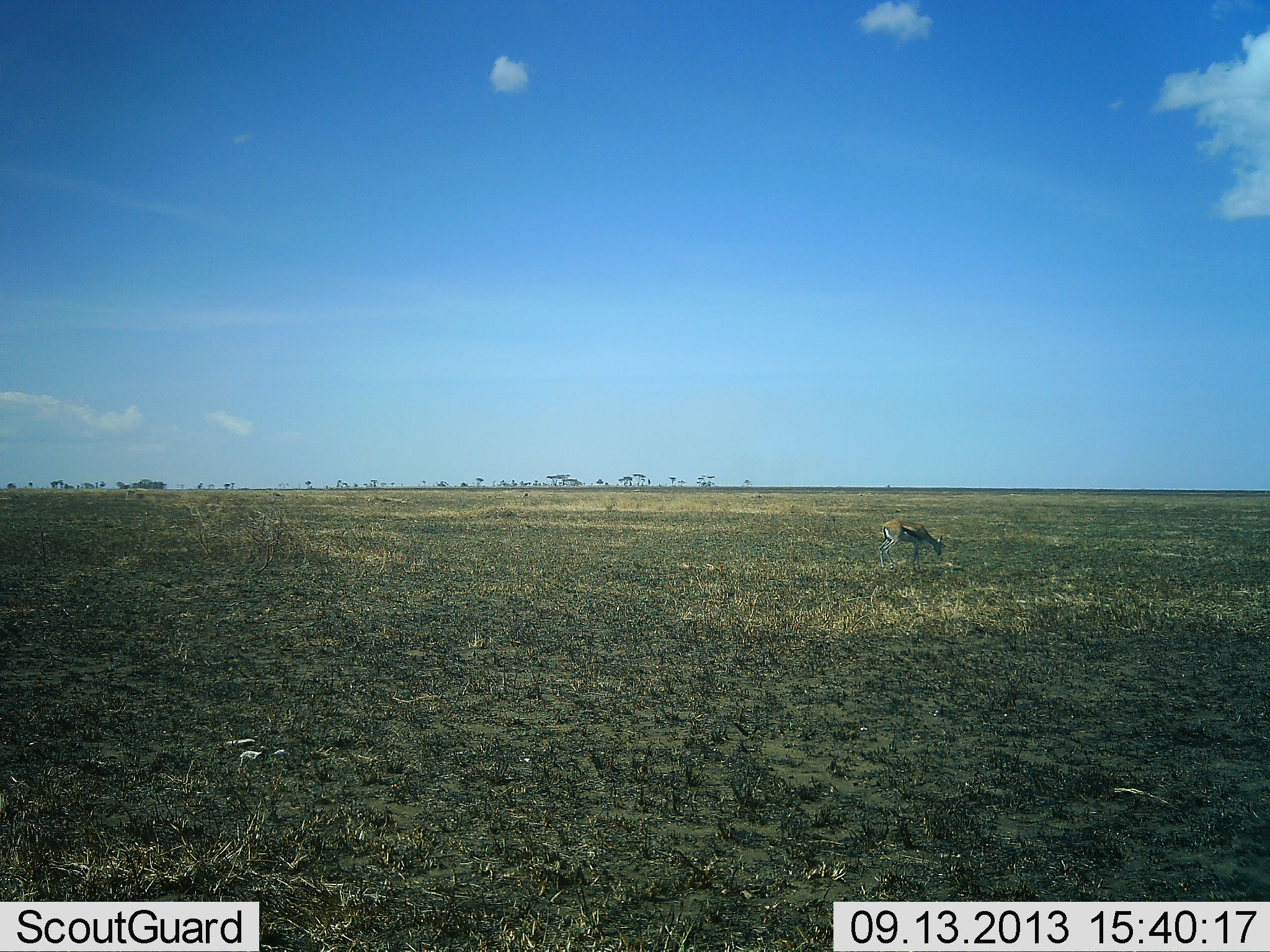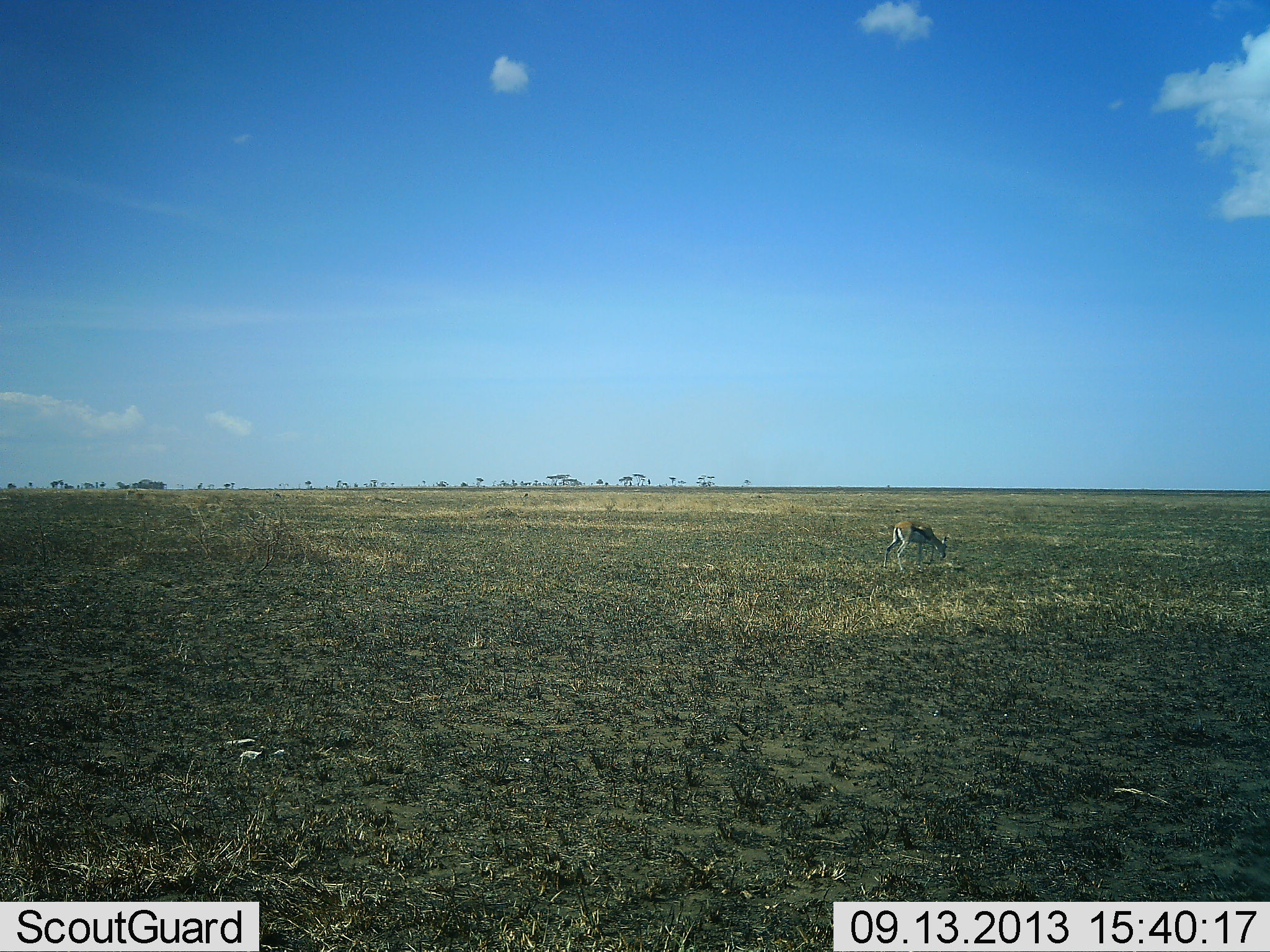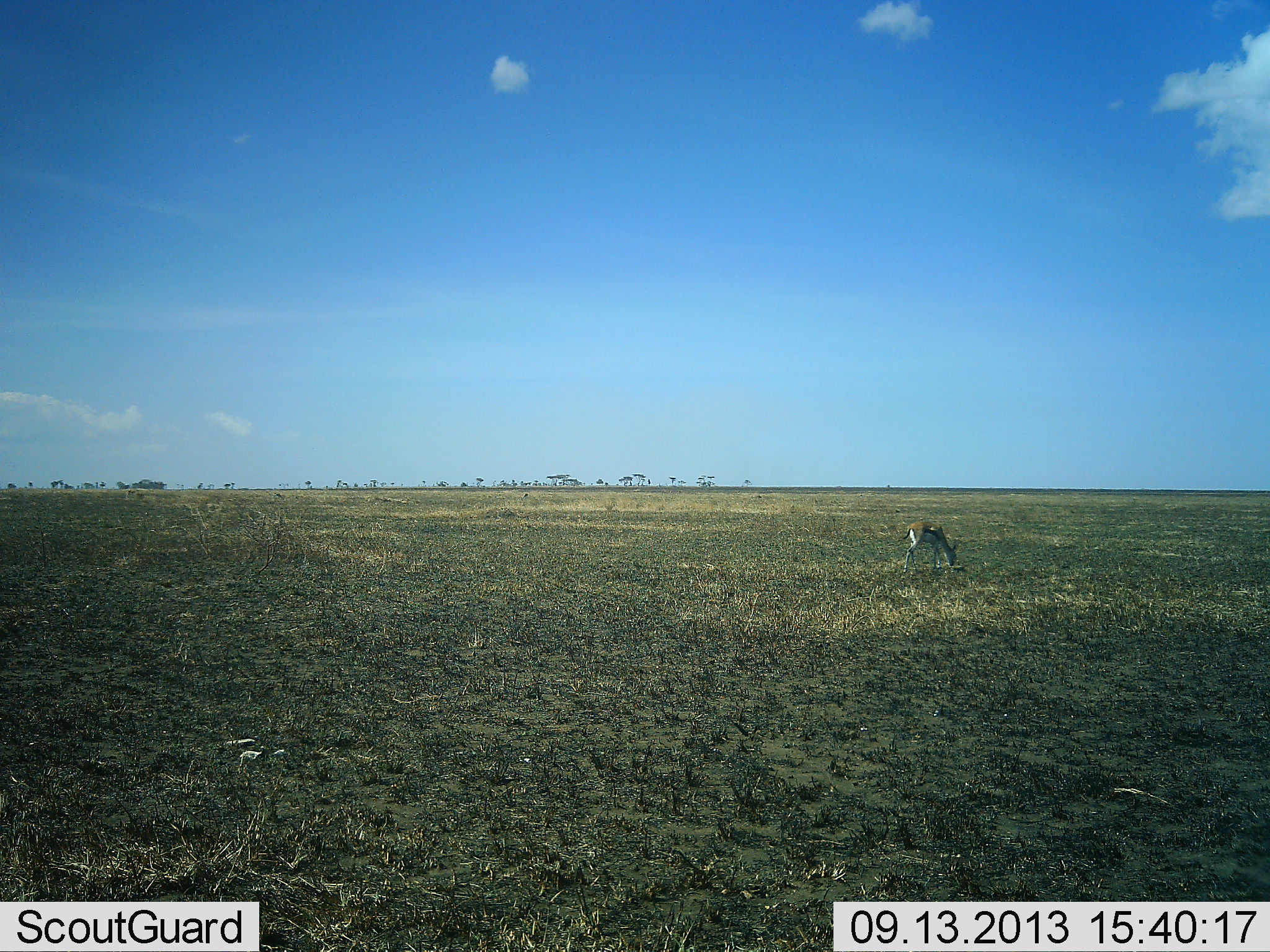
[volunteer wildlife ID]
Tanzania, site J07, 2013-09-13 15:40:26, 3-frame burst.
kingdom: Animalia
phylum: Chordata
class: Mammalia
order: Artiodactyla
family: Bovidae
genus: Eudorcas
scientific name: Eudorcas thomsonii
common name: thomson's gazelle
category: gazellethomsons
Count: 1.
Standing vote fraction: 10%.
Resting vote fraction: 0%.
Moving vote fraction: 24%.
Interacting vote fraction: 0%.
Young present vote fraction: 0%.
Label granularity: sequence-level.